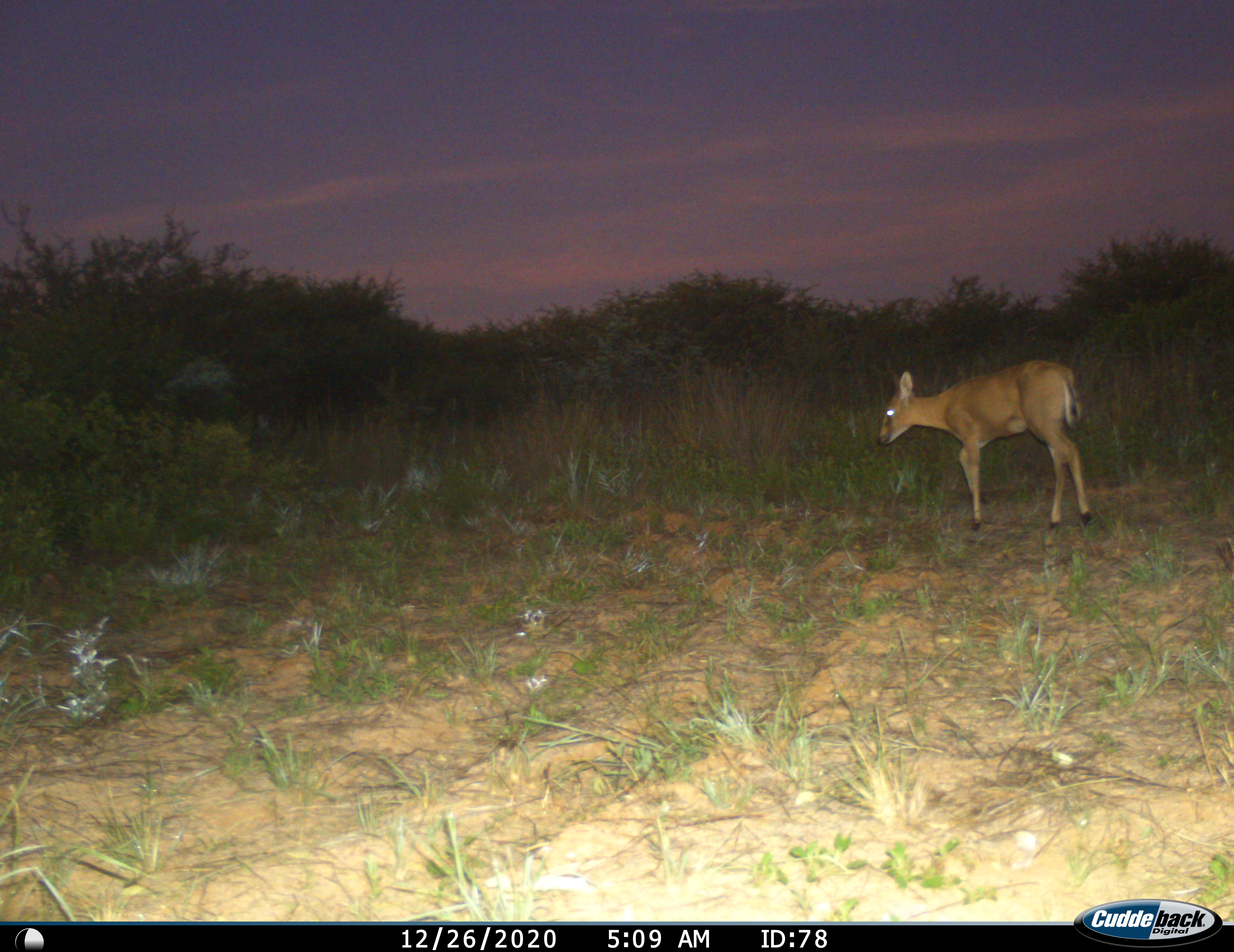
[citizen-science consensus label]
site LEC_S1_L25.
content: unidentified animal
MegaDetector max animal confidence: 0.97